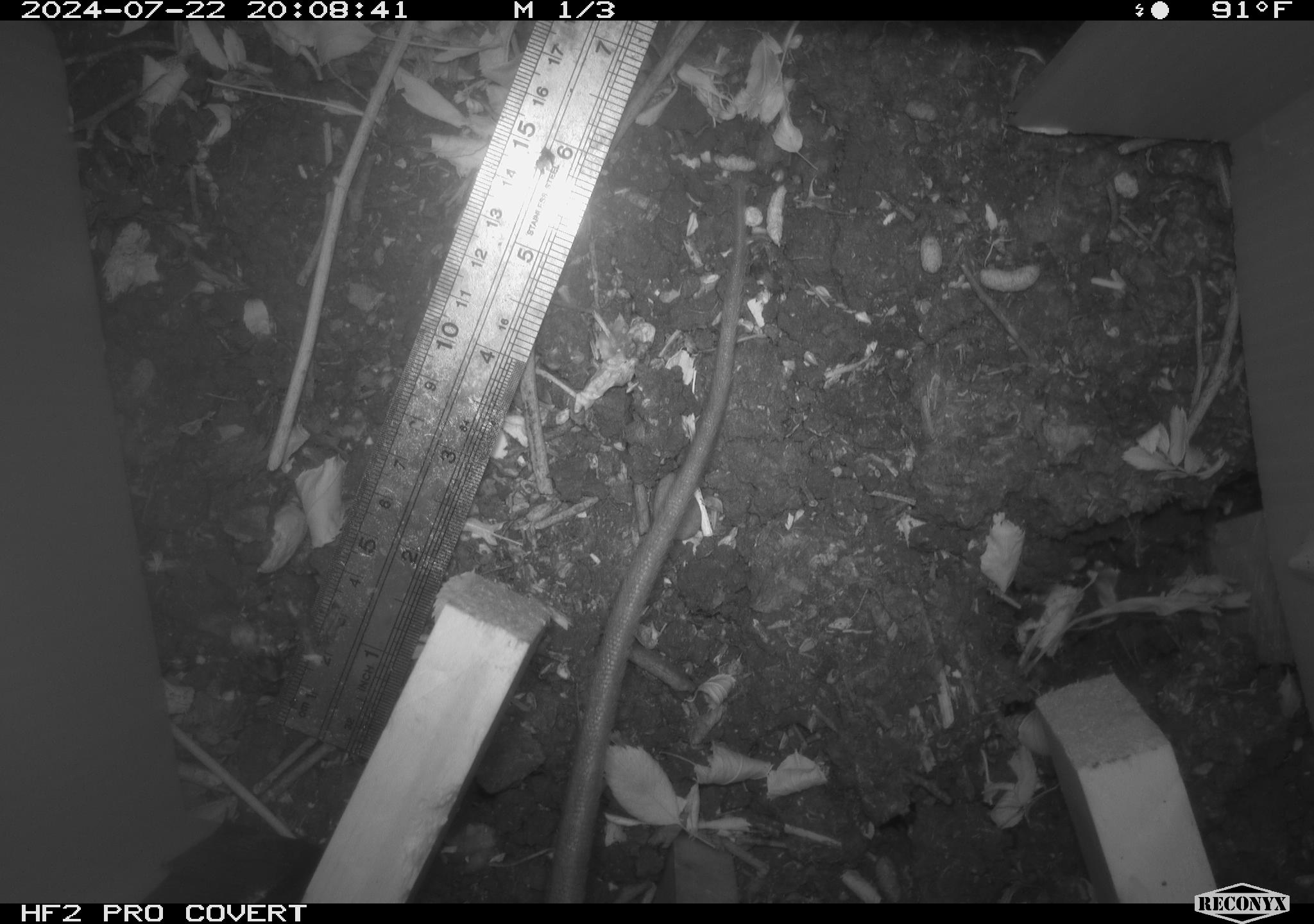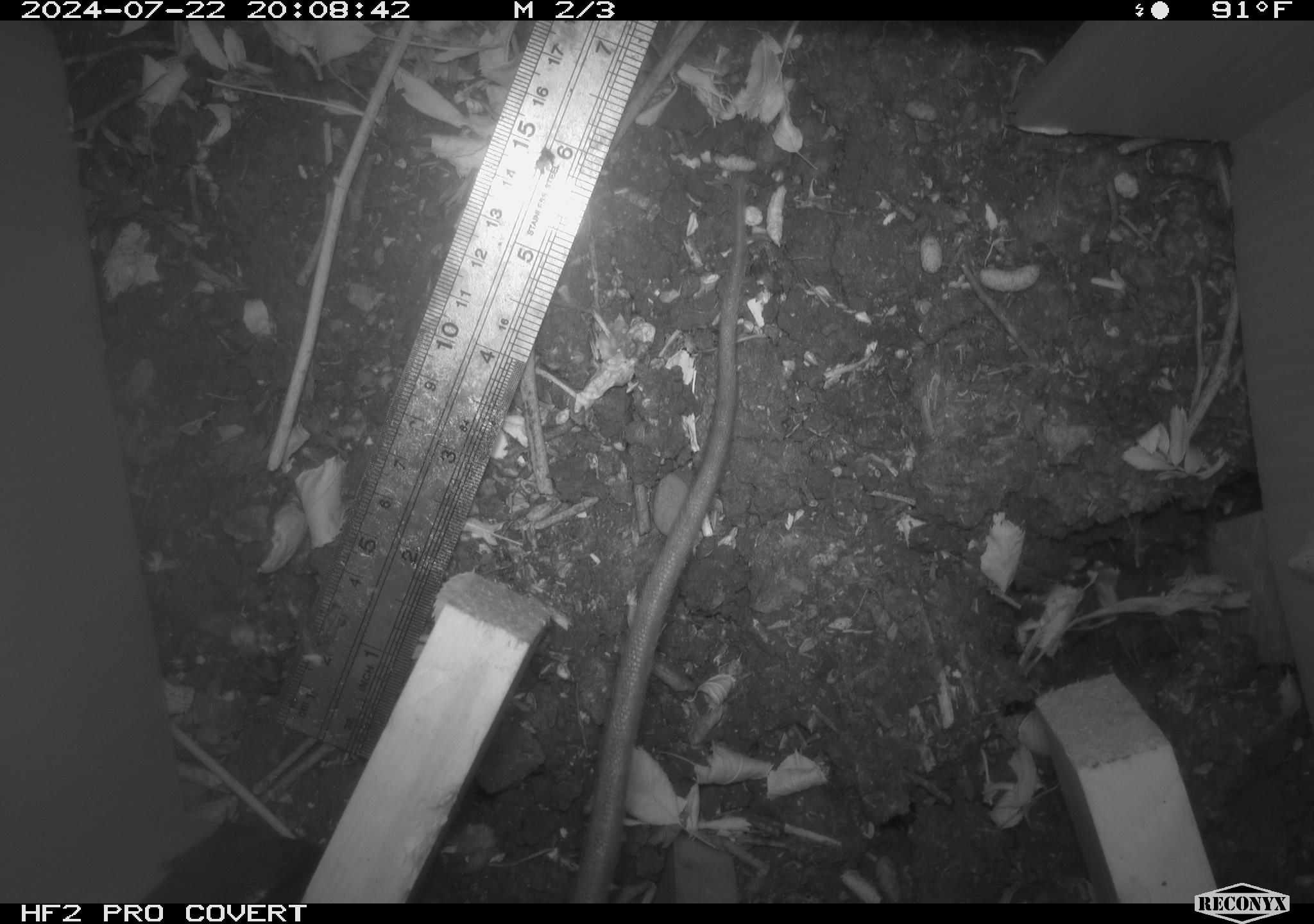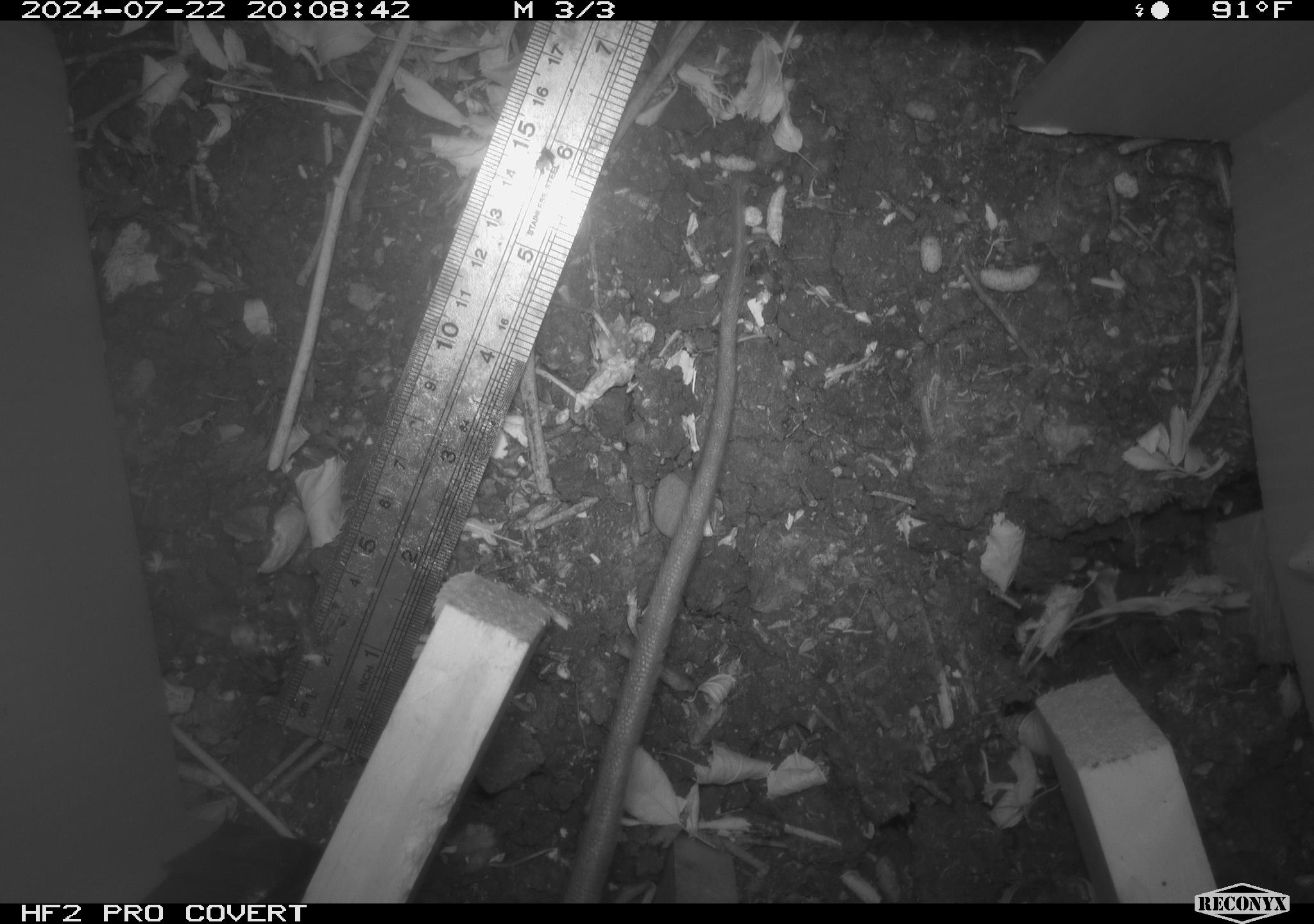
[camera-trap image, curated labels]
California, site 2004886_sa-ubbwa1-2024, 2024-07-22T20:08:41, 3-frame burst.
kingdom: Animalia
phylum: Chordata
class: Mammalia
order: Rodentia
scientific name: Rodentia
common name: woodrat or rat or mouse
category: woodrat or rat or mouse species